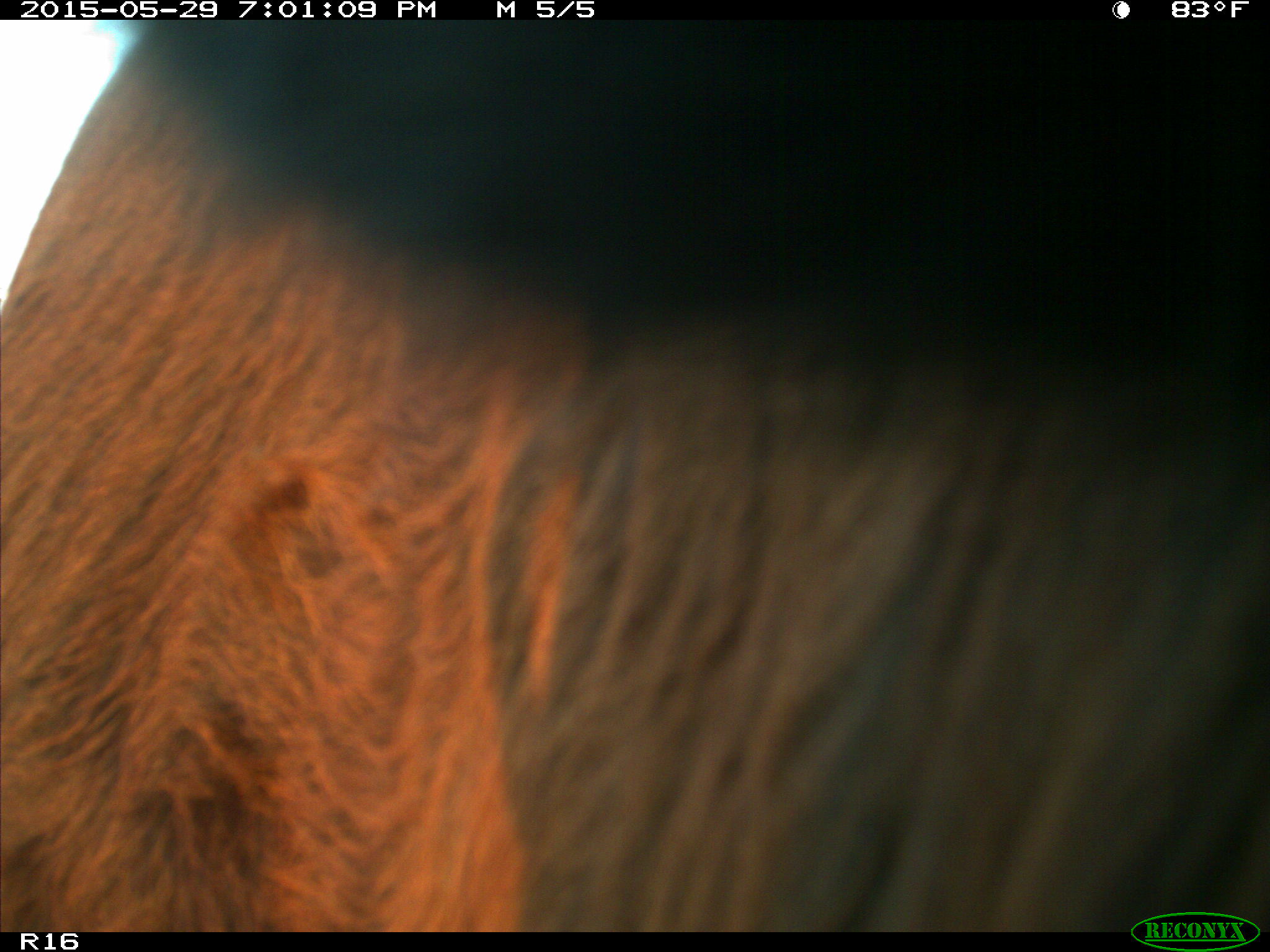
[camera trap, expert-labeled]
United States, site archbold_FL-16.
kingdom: Animalia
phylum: Chordata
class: Mammalia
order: Artiodactyla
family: Bovidae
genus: Bos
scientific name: Bos taurus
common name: domestic cow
Bos taurus (domestic cow).